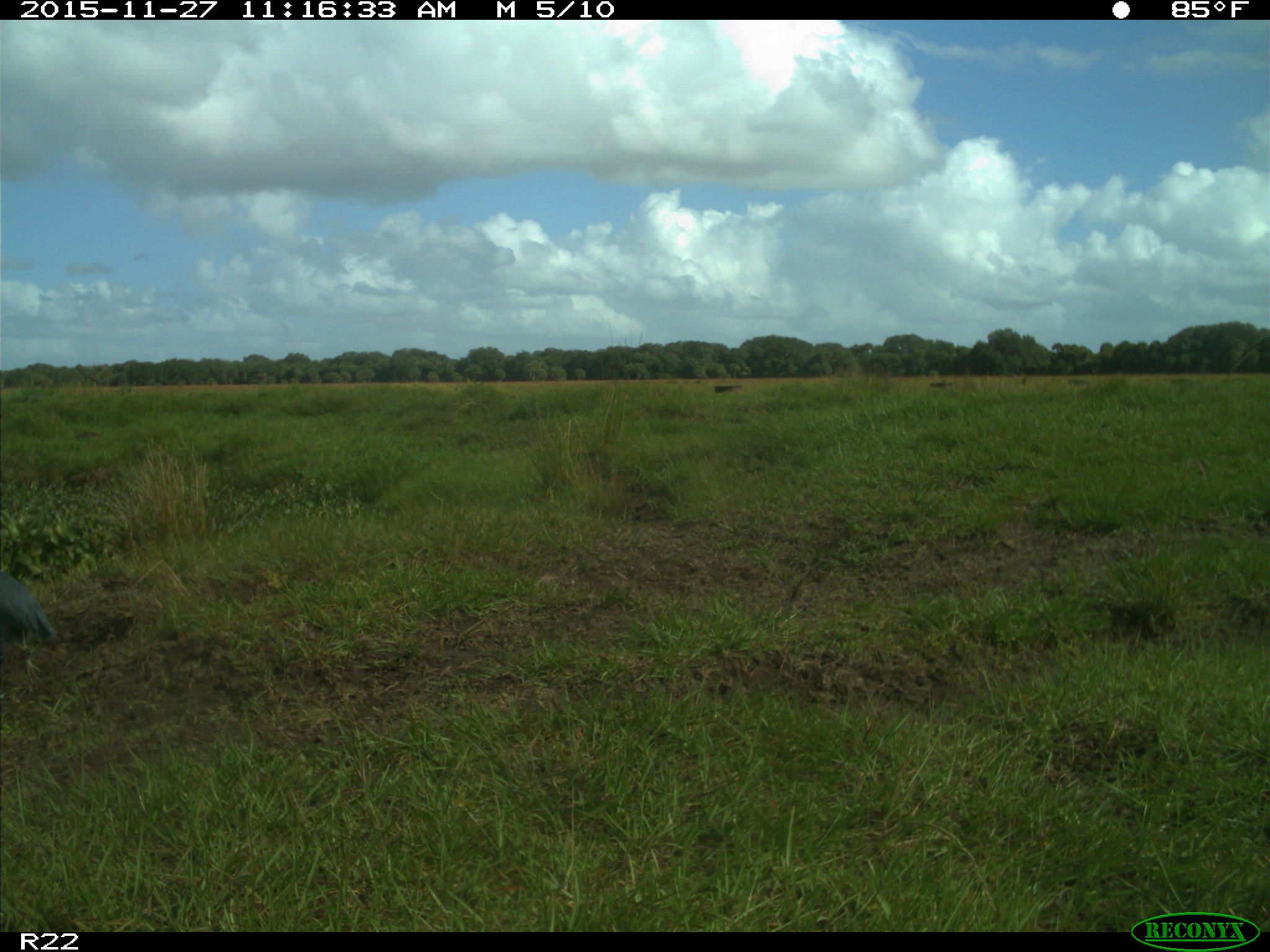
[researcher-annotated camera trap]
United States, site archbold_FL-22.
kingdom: Animalia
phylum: Chordata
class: Aves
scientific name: Aves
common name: birds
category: unidentified bird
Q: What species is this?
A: Unidentified bird (birds) (Aves).